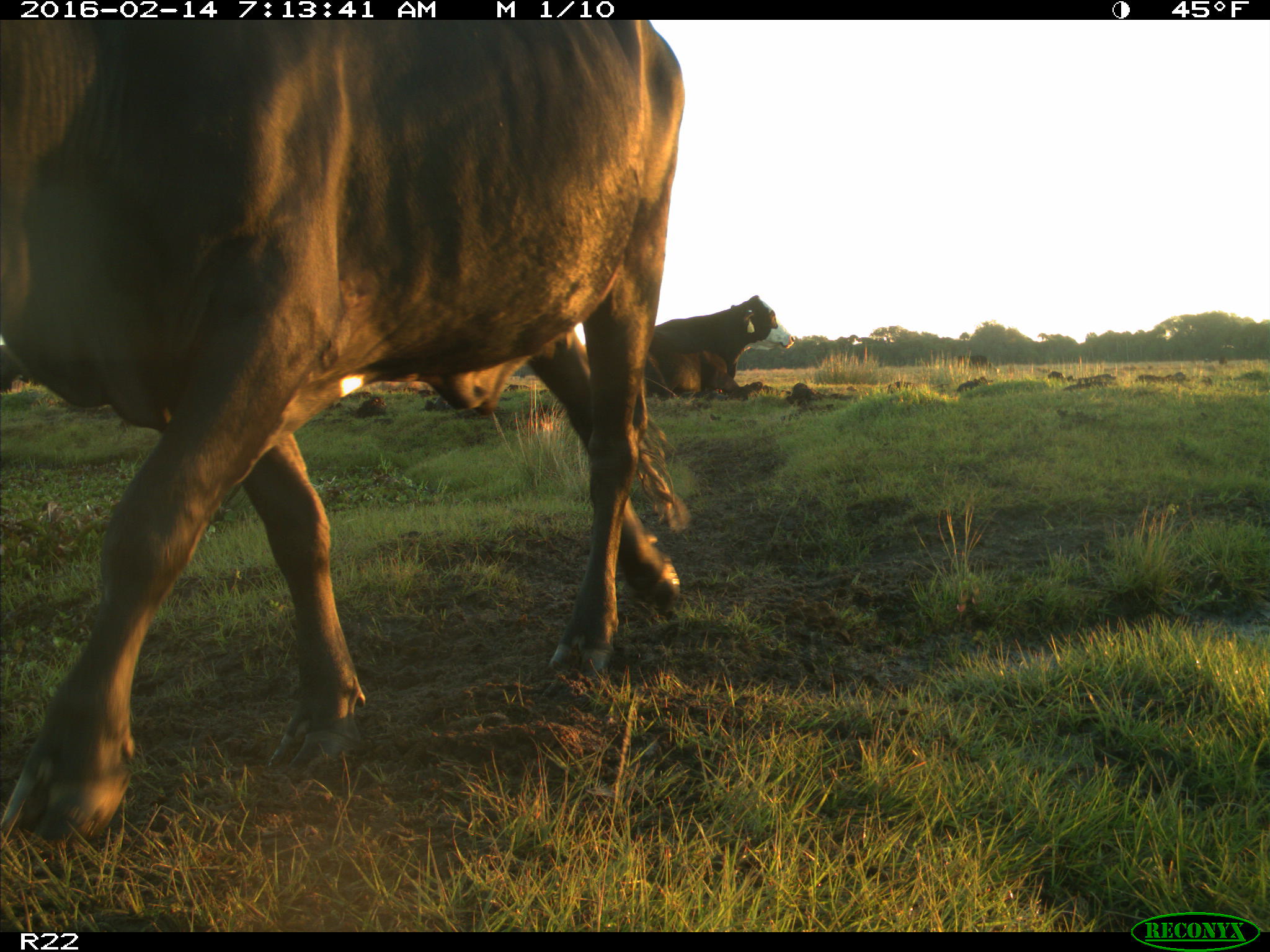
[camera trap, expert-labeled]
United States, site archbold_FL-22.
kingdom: Animalia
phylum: Chordata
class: Mammalia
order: Artiodactyla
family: Bovidae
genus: Bos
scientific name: Bos taurus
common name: domestic cow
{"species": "Bos taurus (domestic cow)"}